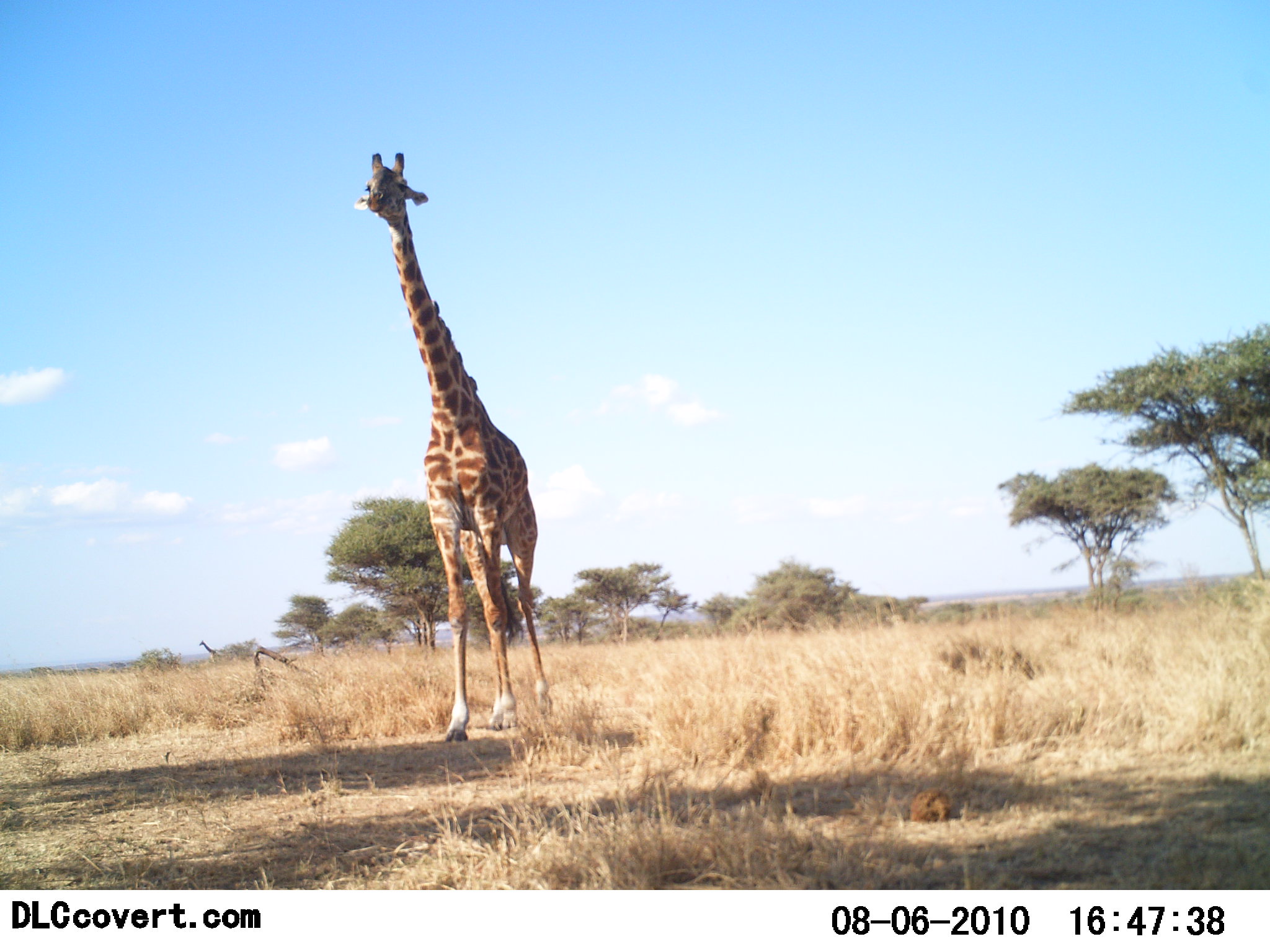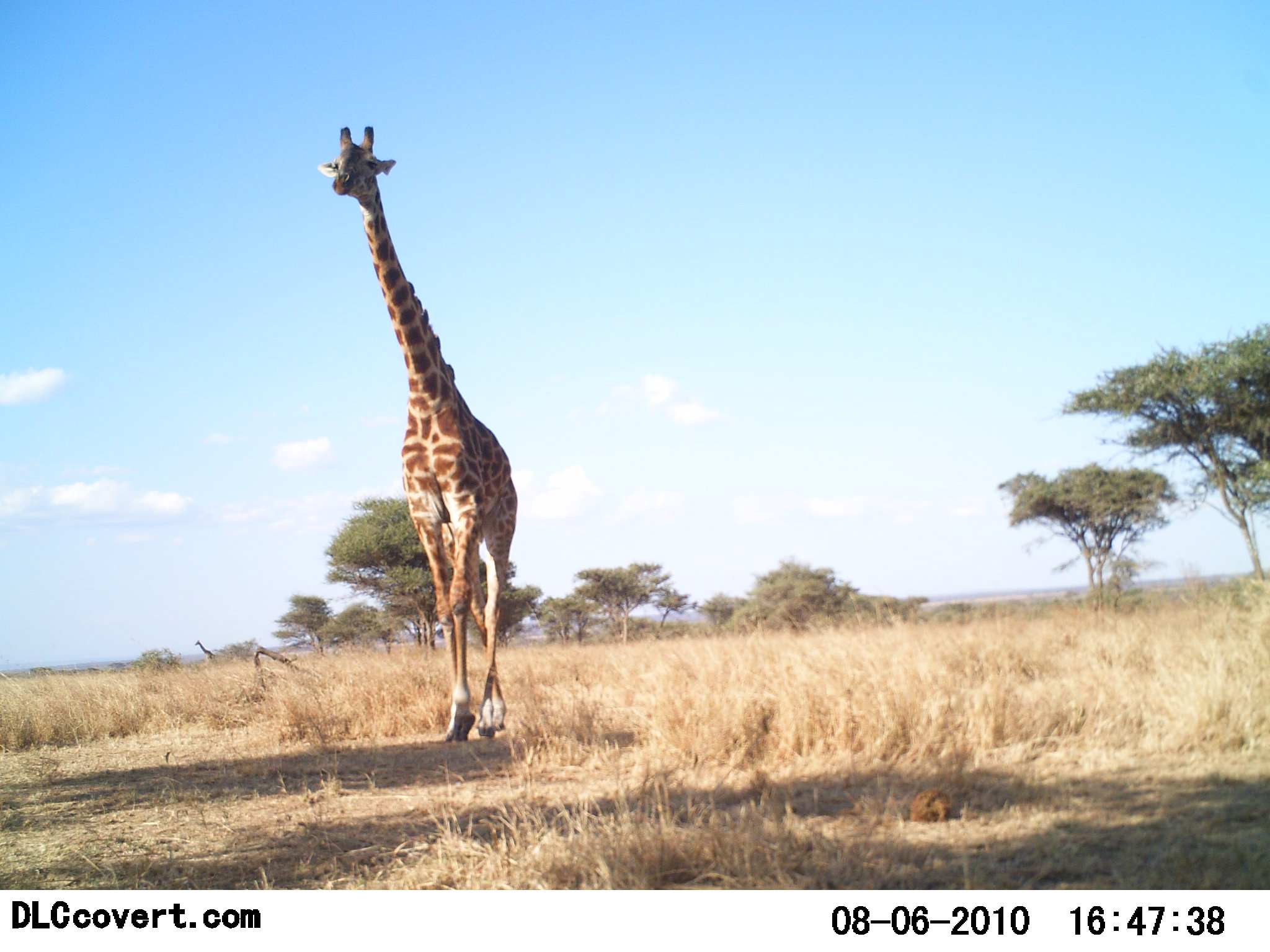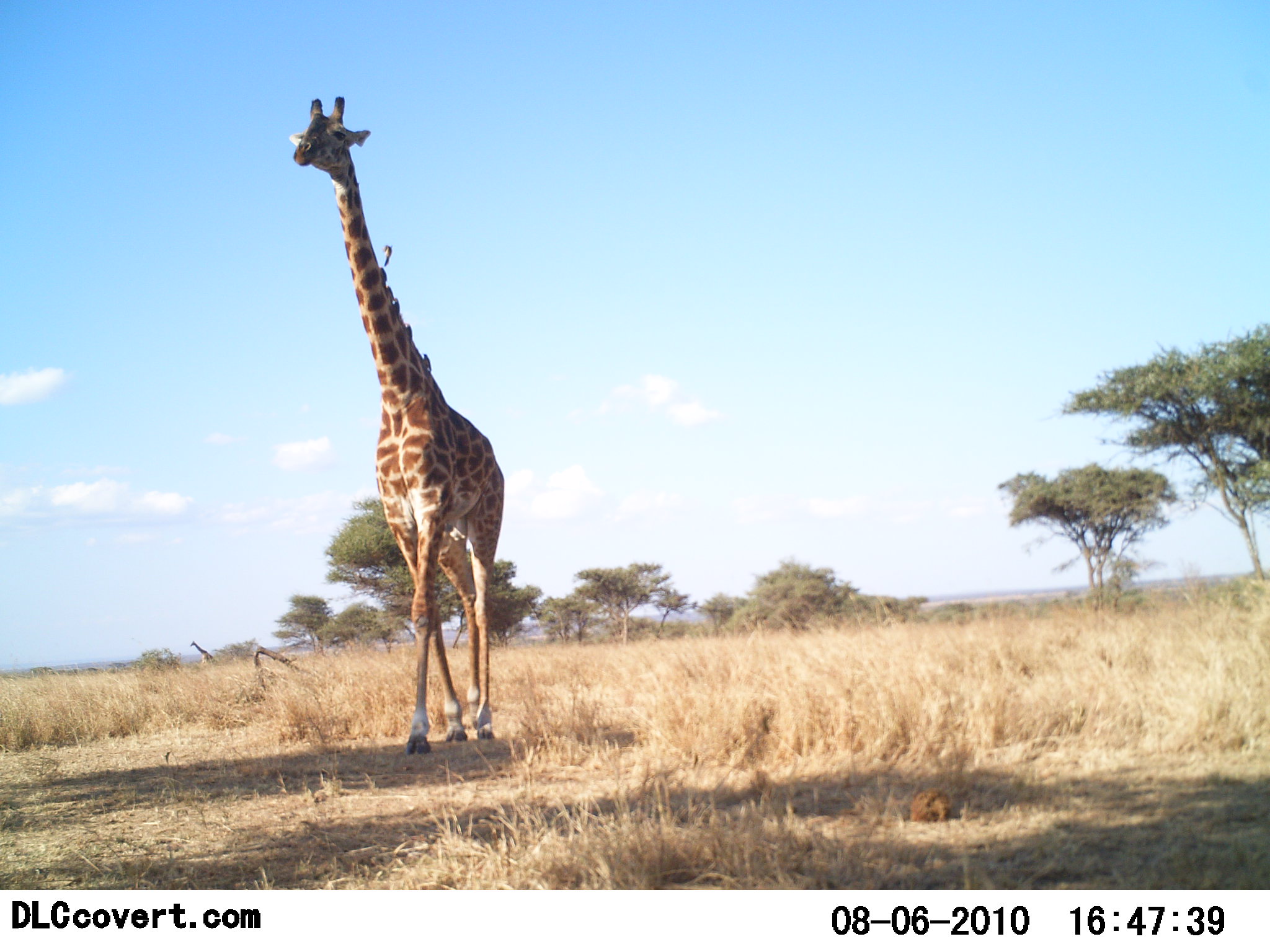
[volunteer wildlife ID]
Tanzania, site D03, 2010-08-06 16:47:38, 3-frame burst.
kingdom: Animalia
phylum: Chordata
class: Mammalia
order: Artiodactyla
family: Giraffidae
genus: Giraffa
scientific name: Giraffa camelopardalis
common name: giraffe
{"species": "giraffe (Giraffa camelopardalis)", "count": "1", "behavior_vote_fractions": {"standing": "8%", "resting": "0%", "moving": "92%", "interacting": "0%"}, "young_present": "0%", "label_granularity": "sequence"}